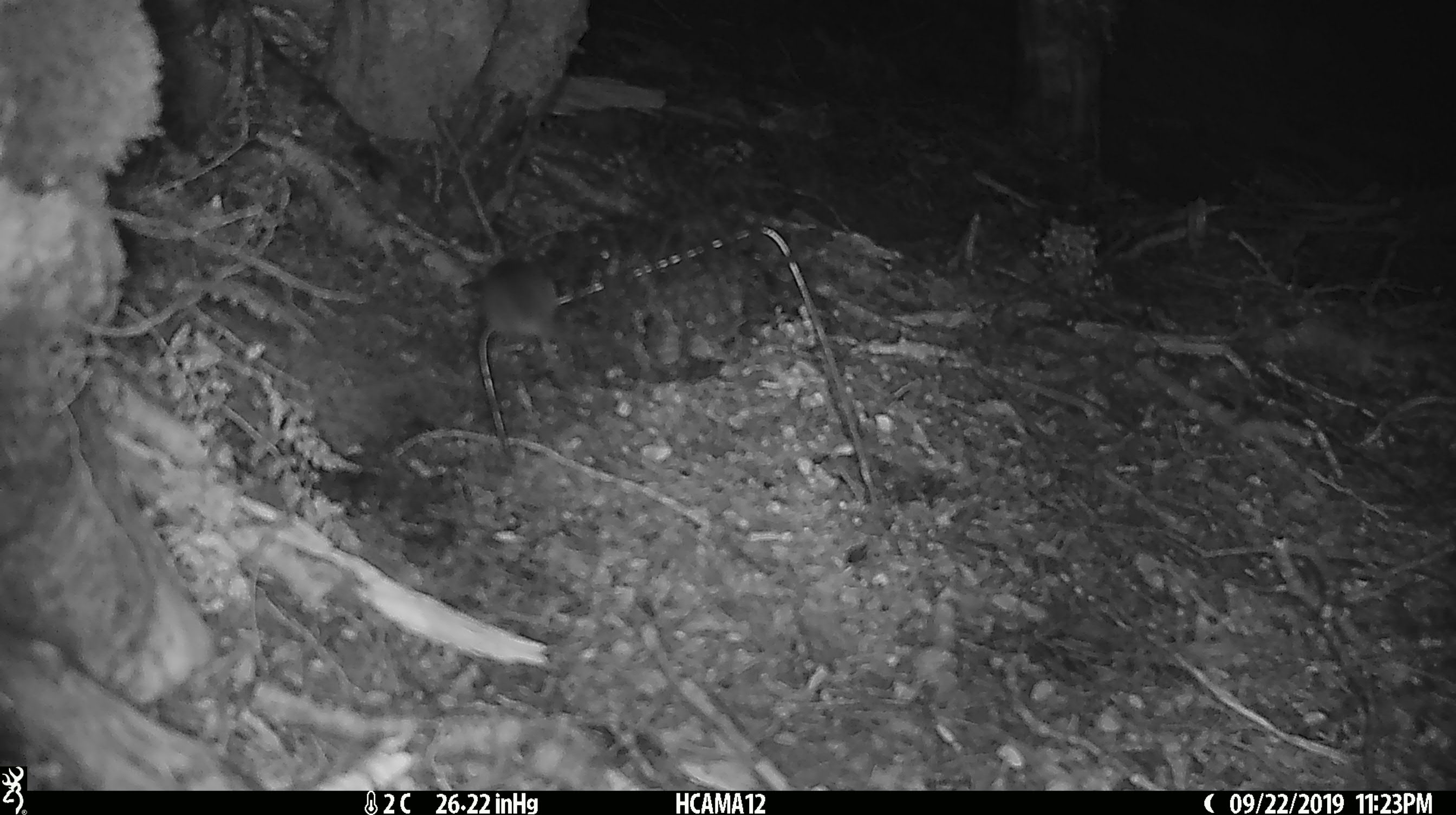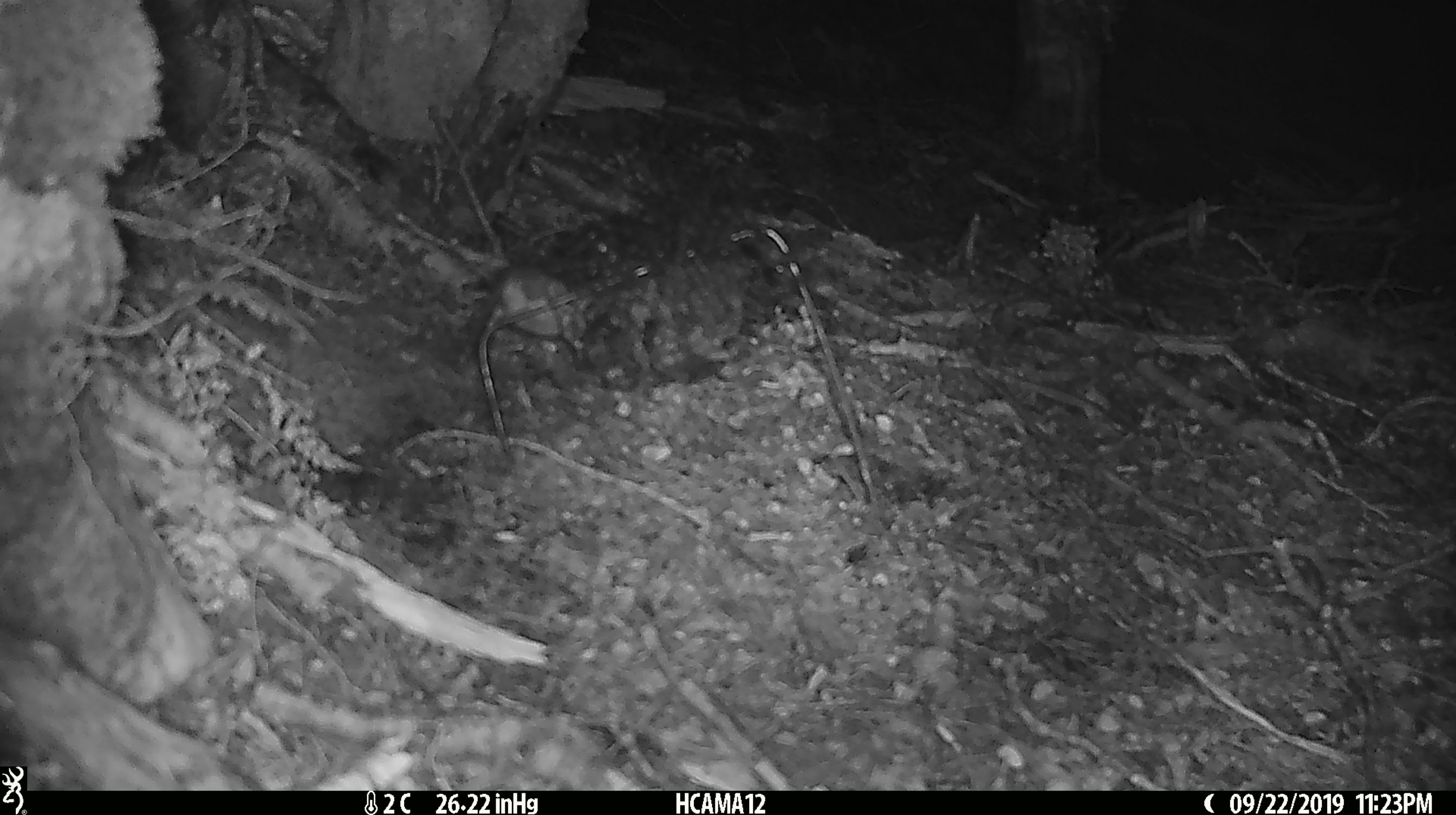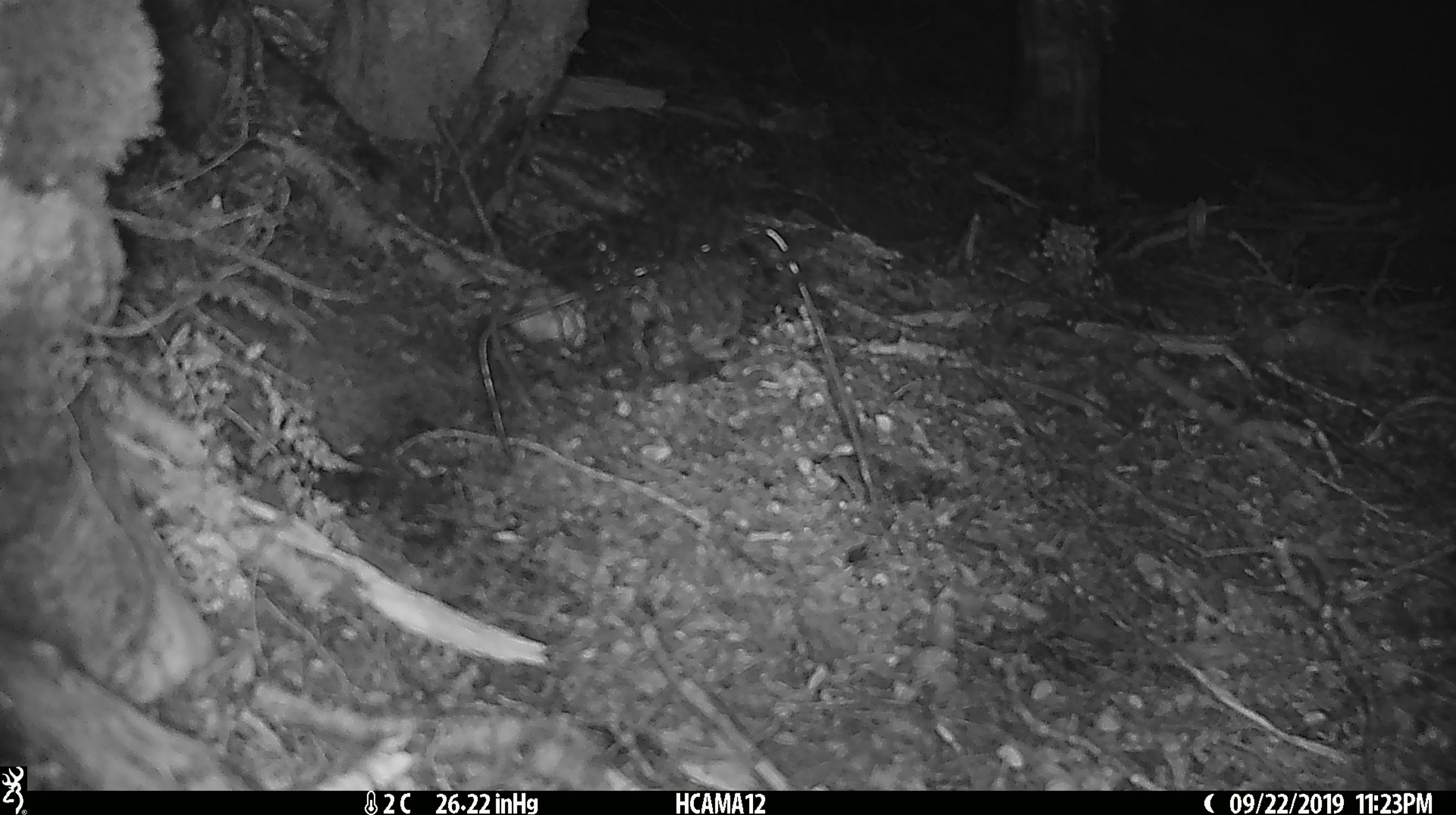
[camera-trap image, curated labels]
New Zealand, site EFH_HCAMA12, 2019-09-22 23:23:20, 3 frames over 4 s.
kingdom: Animalia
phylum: Chordata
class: Mammalia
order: Rodentia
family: Muridae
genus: Mus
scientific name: Mus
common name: mouse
Mouse (Mus).